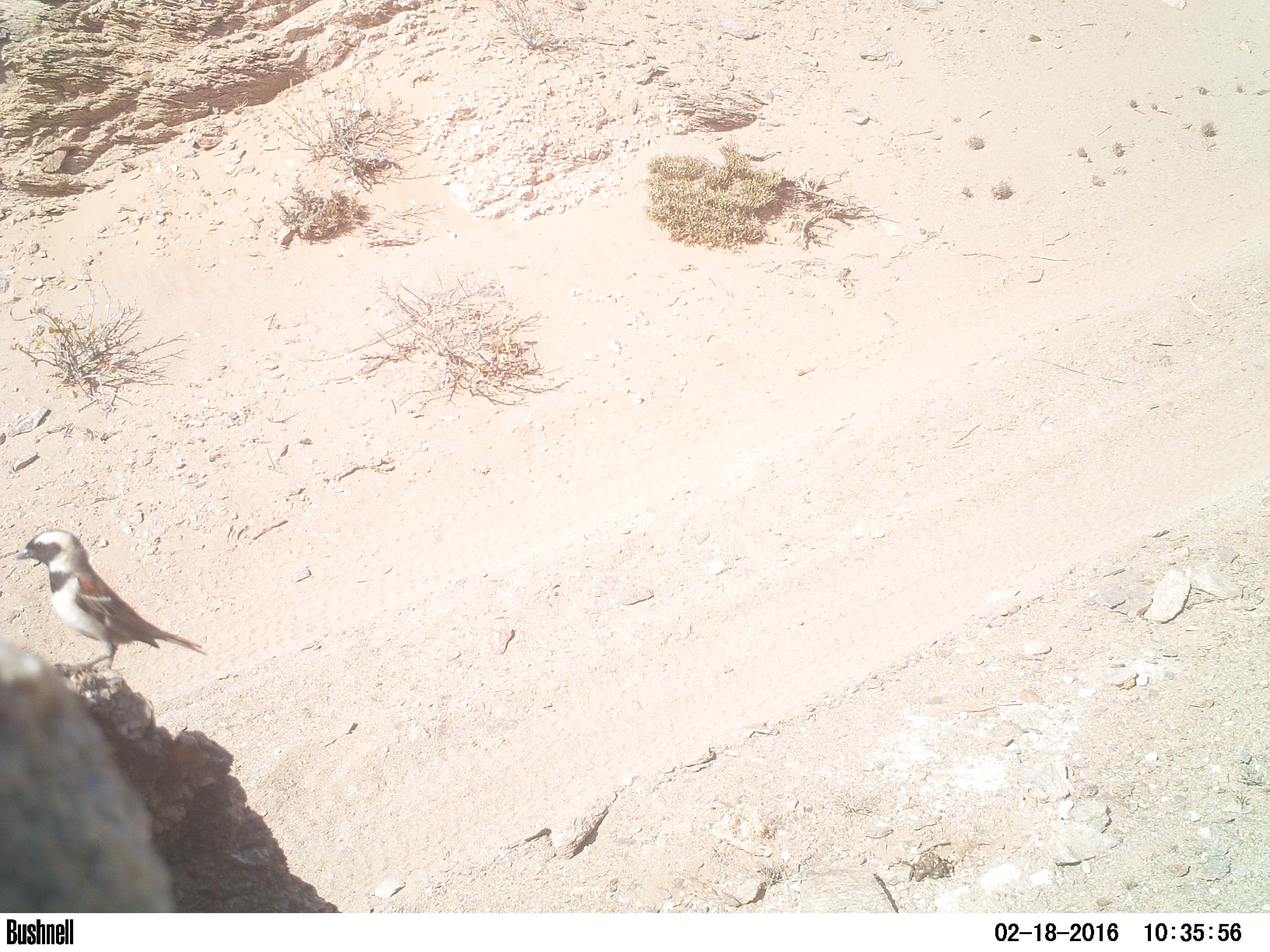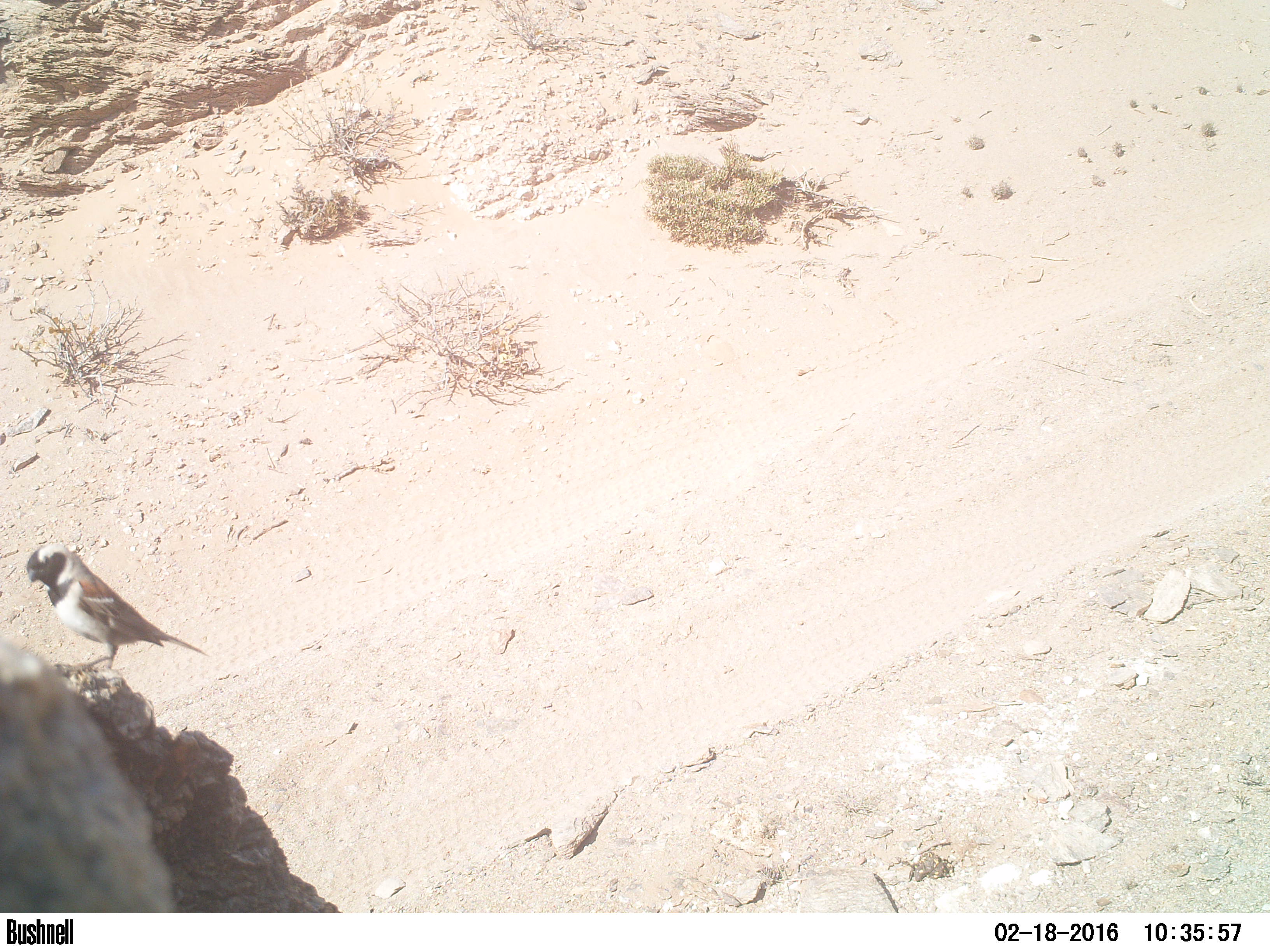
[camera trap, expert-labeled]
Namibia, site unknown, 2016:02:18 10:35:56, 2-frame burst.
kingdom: Animalia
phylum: Chordata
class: Aves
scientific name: Aves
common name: birds